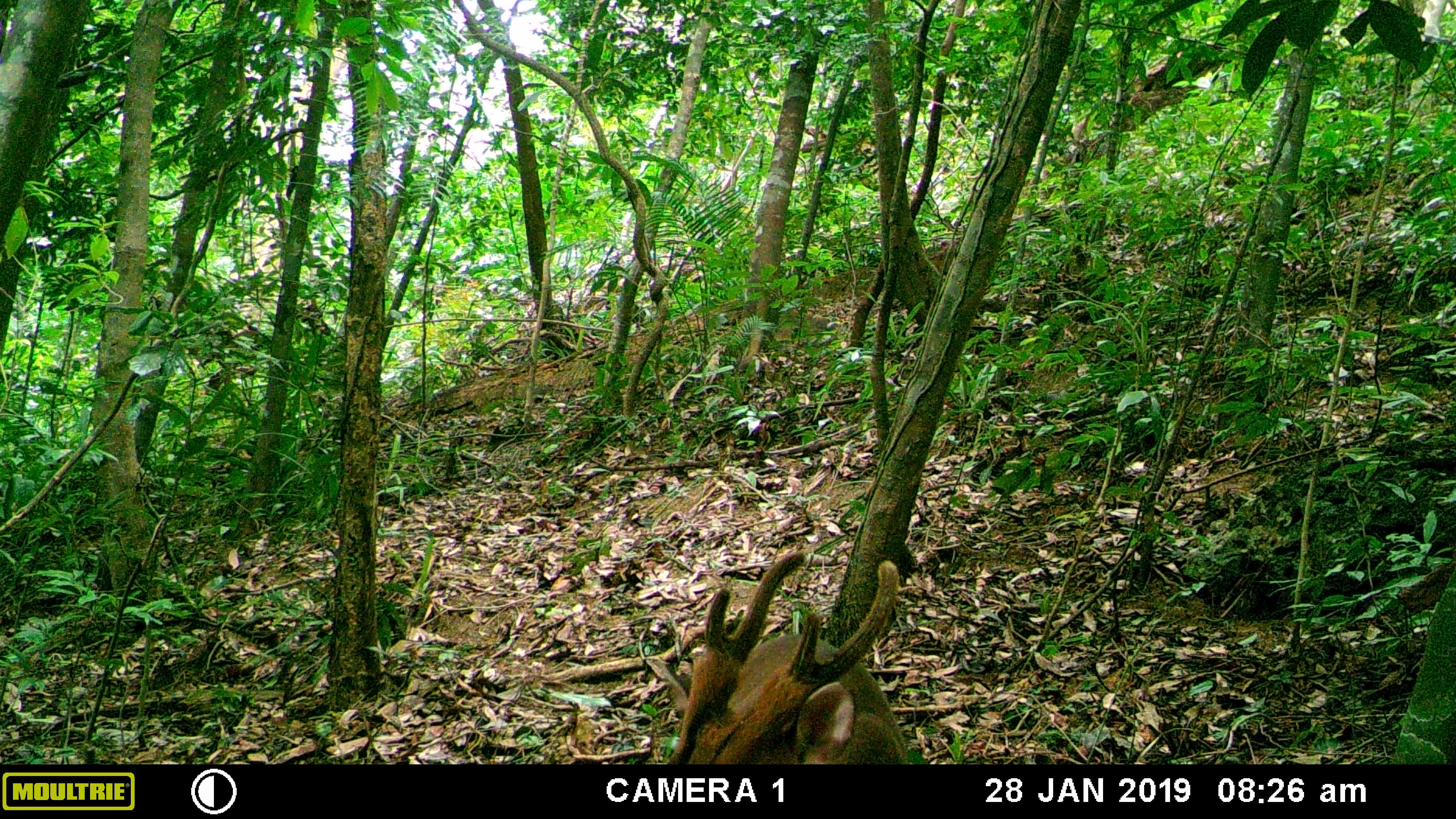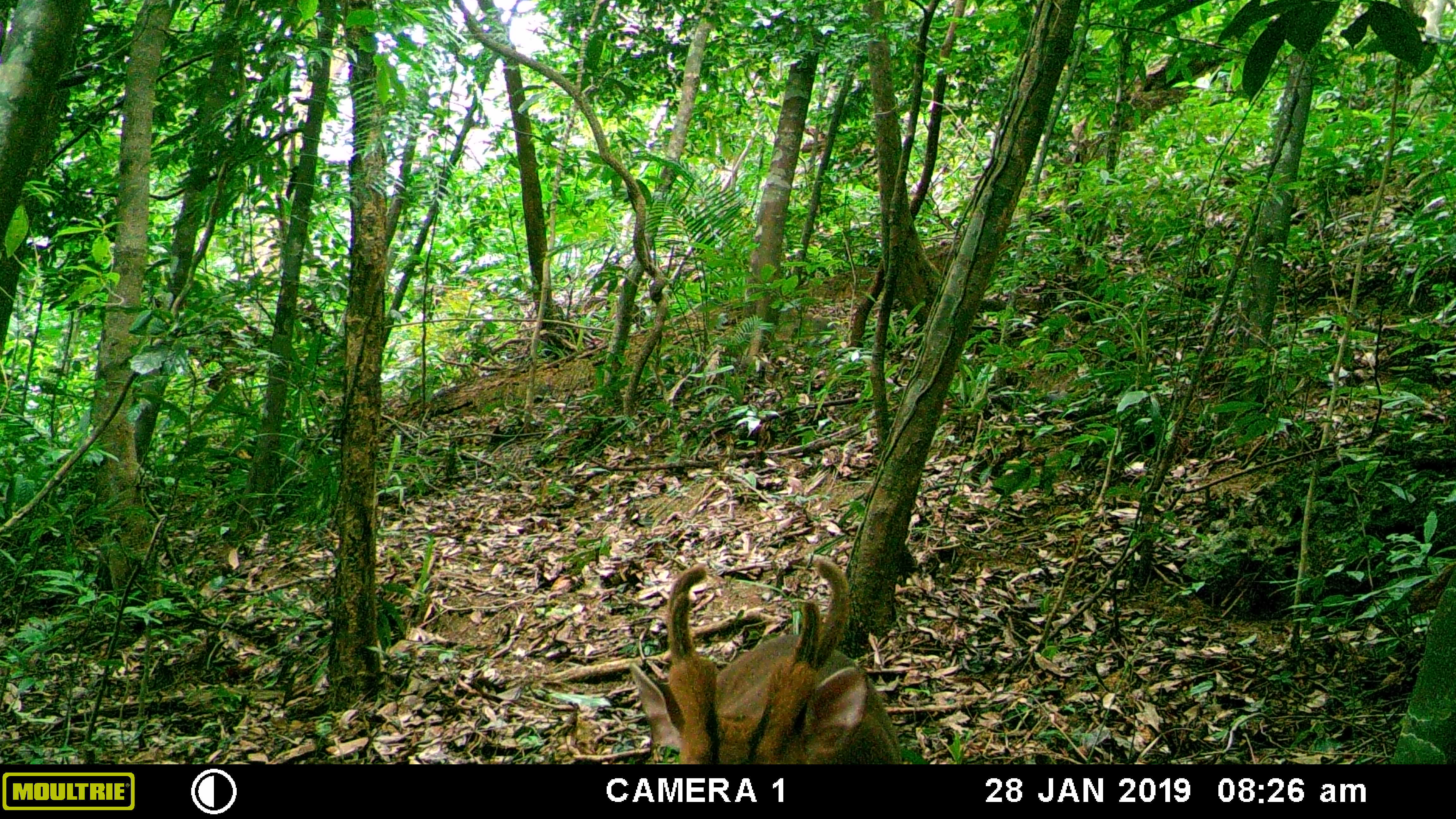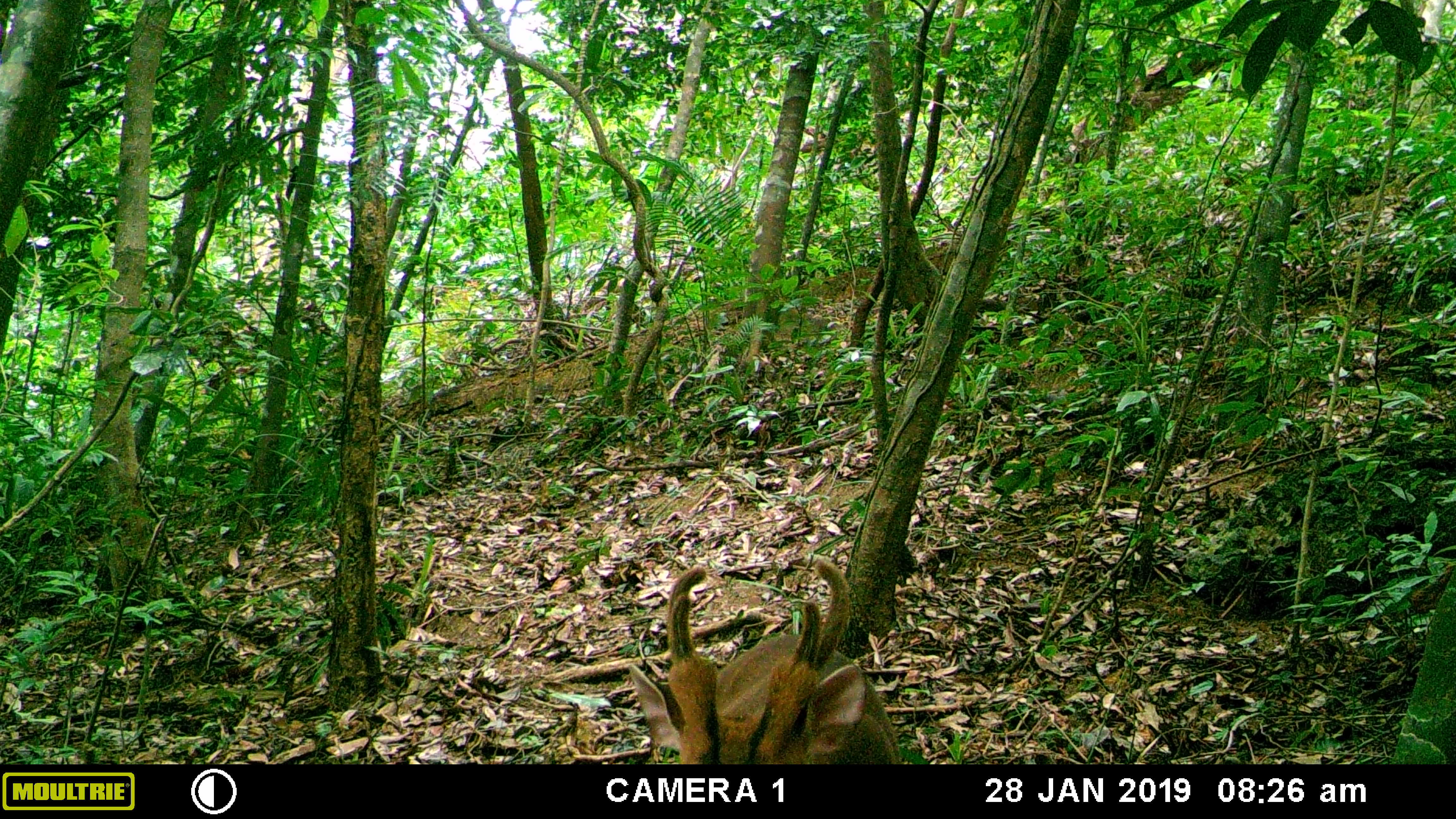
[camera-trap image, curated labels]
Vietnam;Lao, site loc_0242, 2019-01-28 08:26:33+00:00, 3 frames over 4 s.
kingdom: Animalia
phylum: Chordata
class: Mammalia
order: Artiodactyla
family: Cervidae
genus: Muntiacus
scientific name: Muntiacus vuquangensis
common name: large-antlered muntjac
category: large antlered muntjac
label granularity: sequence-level